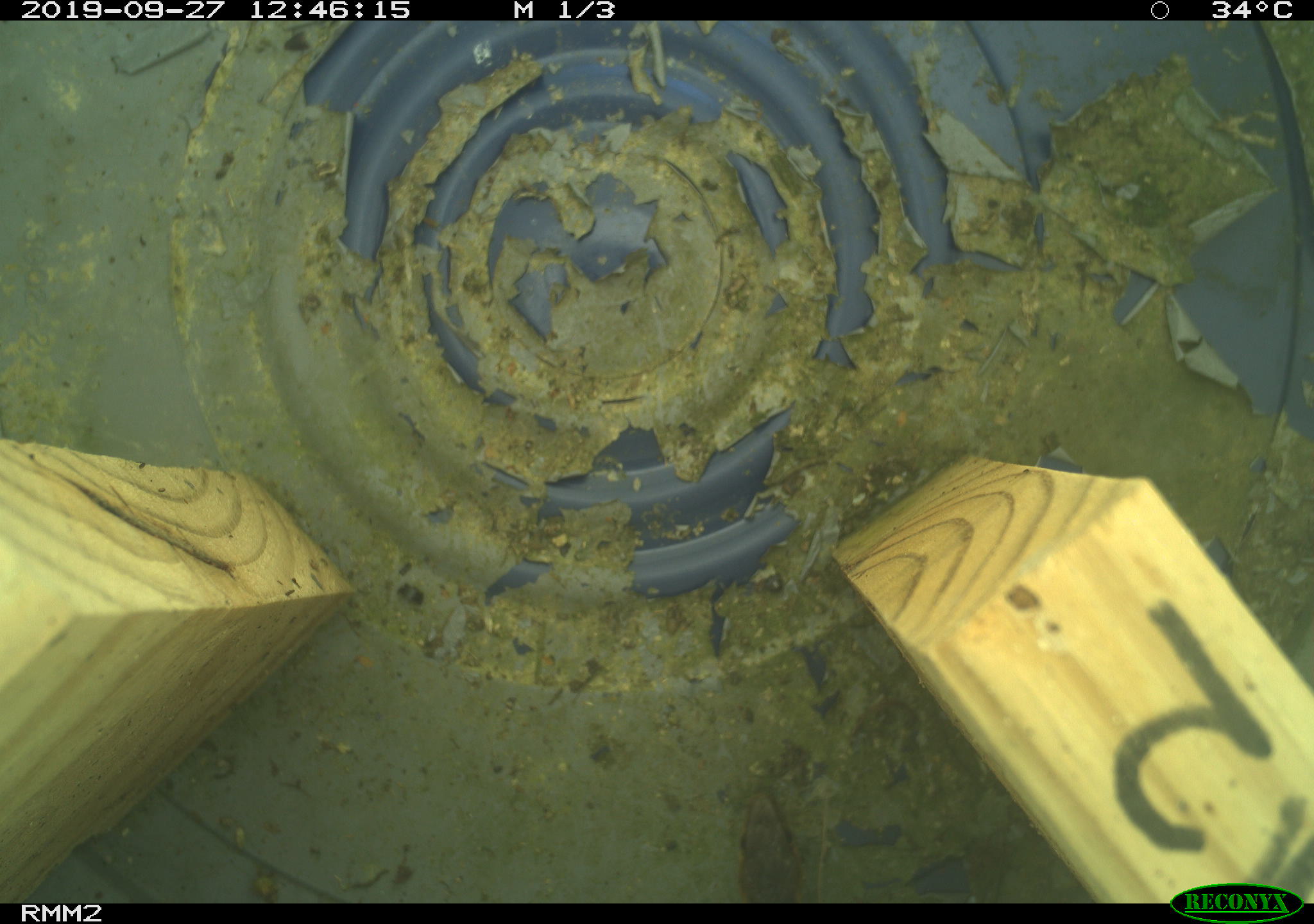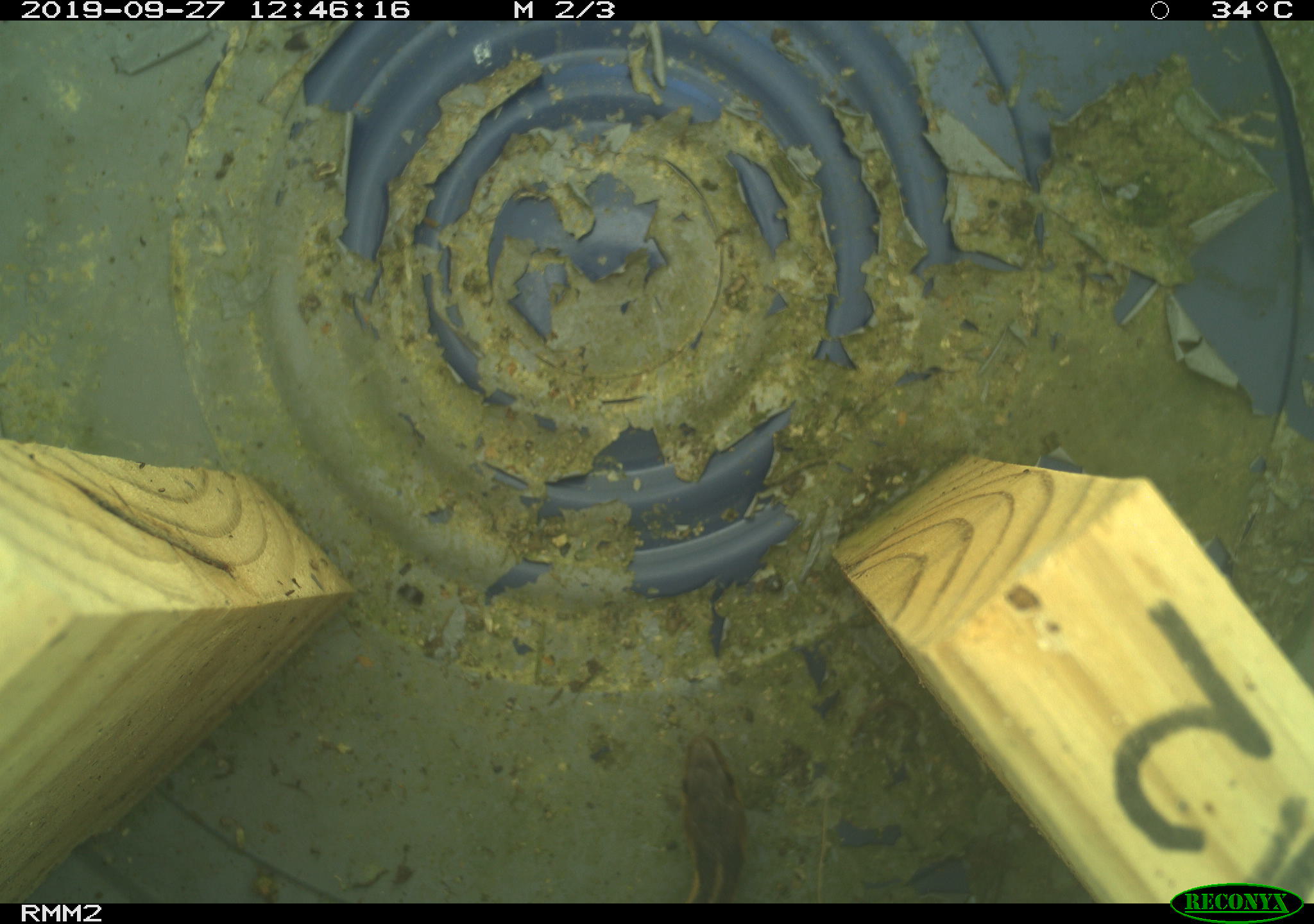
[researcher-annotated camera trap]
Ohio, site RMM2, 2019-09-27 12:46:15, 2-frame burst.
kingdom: Animalia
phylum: Chordata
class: Reptilia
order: Squamata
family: Colubridae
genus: Thamnophis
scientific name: Thamnophis sirtalis sirtalis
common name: eastern gartersnake